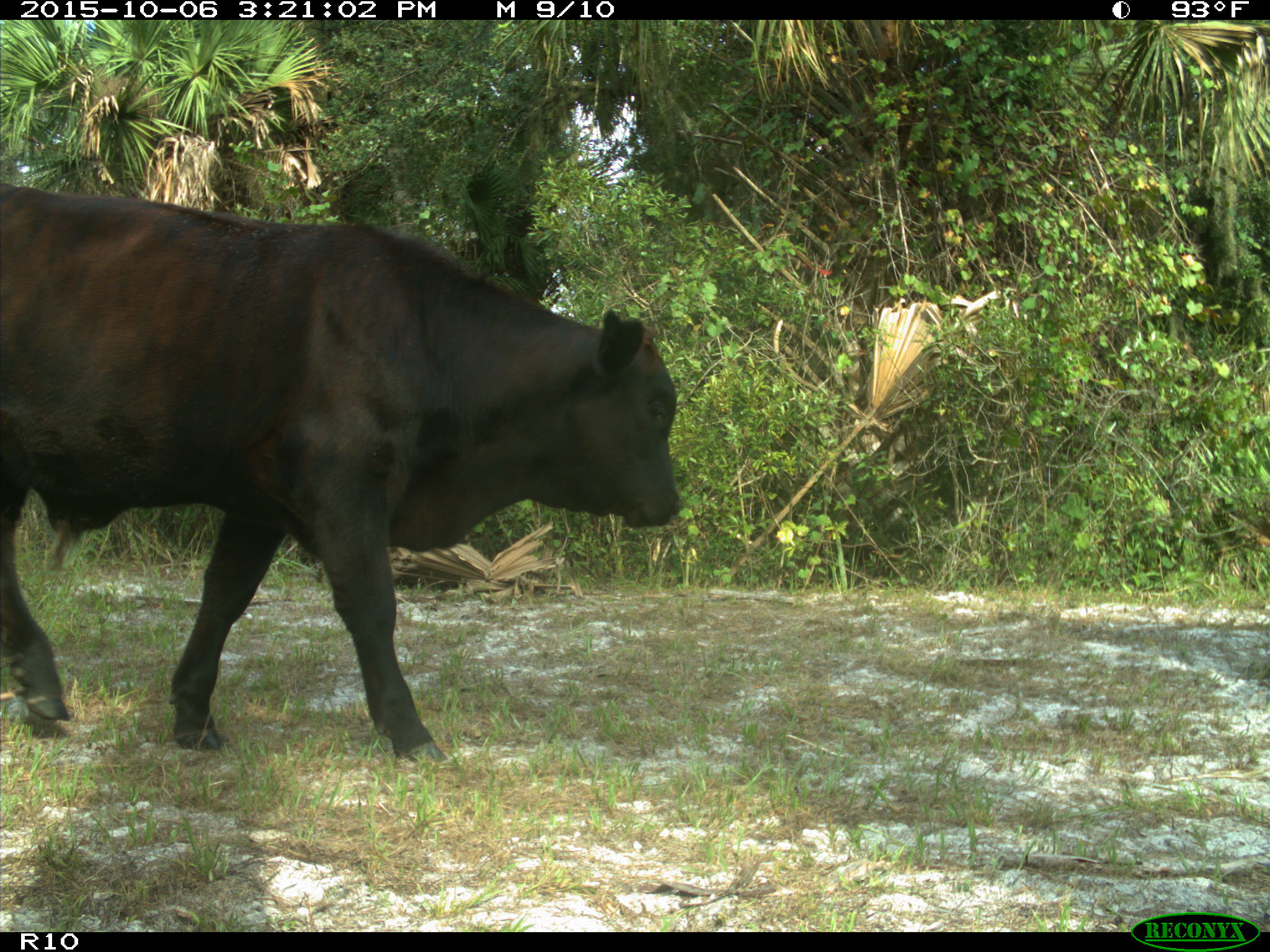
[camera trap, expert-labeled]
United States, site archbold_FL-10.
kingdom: Animalia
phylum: Chordata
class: Mammalia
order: Artiodactyla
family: Bovidae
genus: Bos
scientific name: Bos taurus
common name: domestic cow